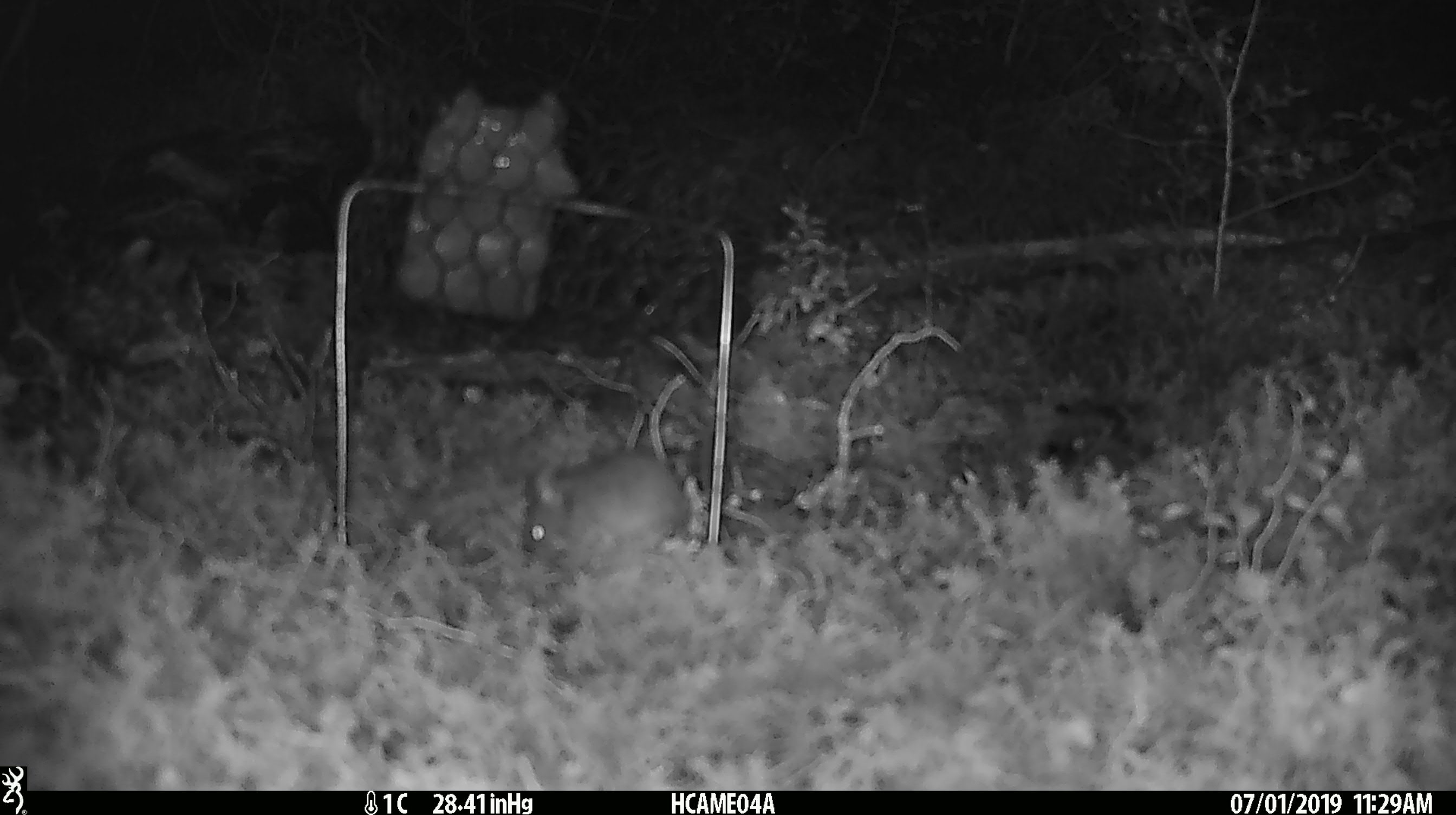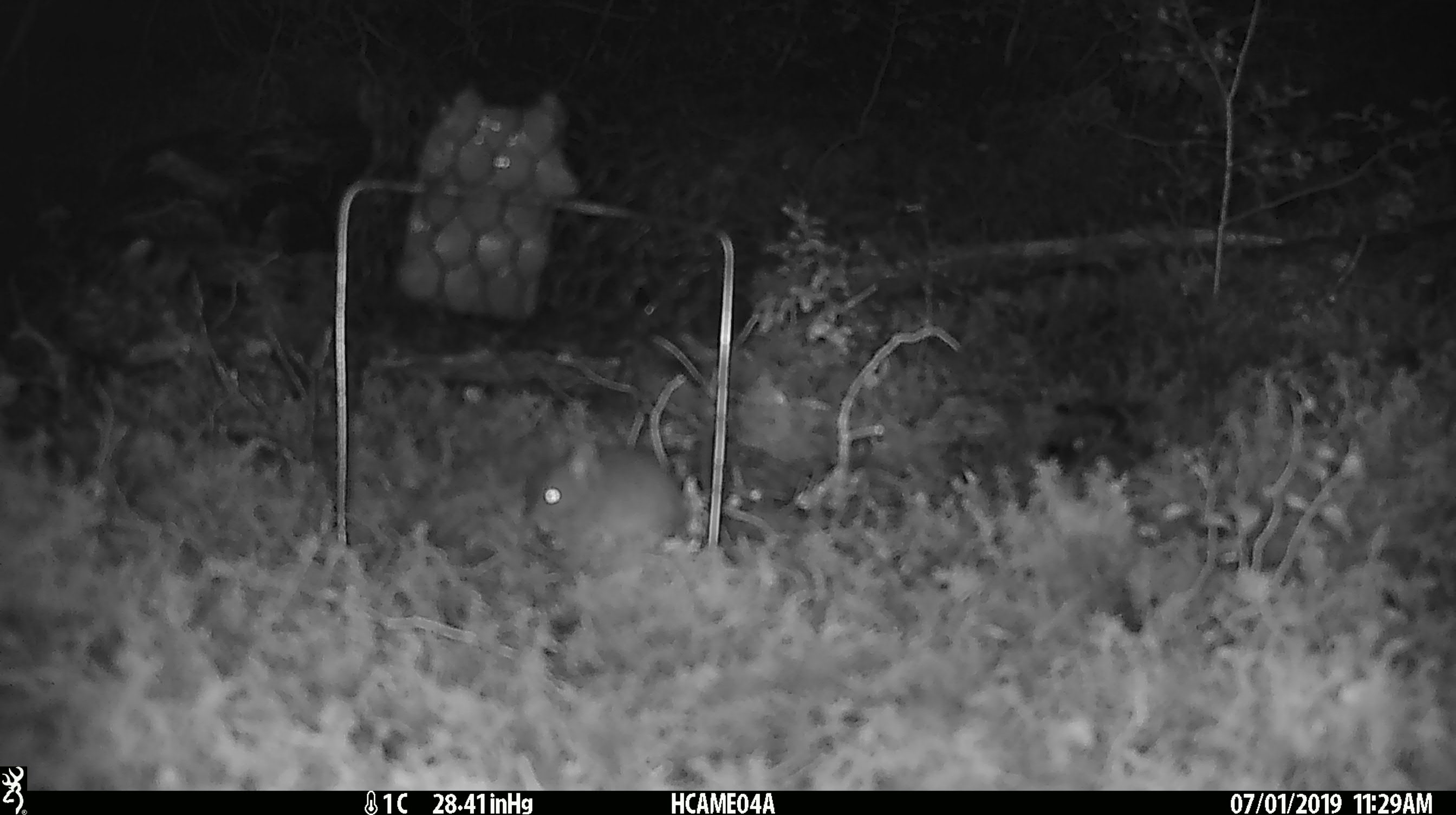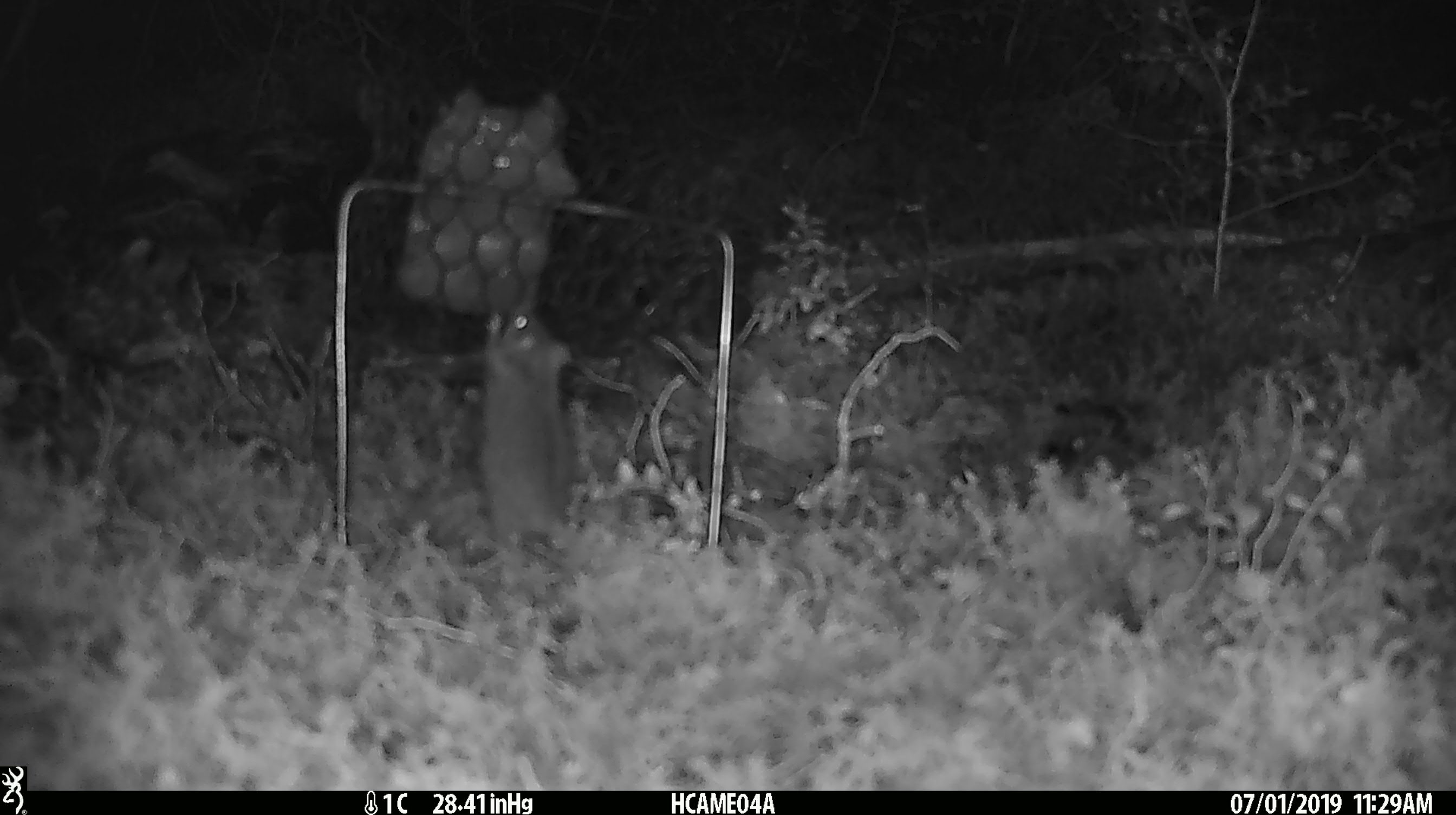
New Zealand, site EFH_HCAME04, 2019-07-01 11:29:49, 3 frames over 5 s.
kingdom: Animalia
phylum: Chordata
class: Mammalia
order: Rodentia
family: Muridae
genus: Mus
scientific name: Mus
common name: mouse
Mouse (Mus).